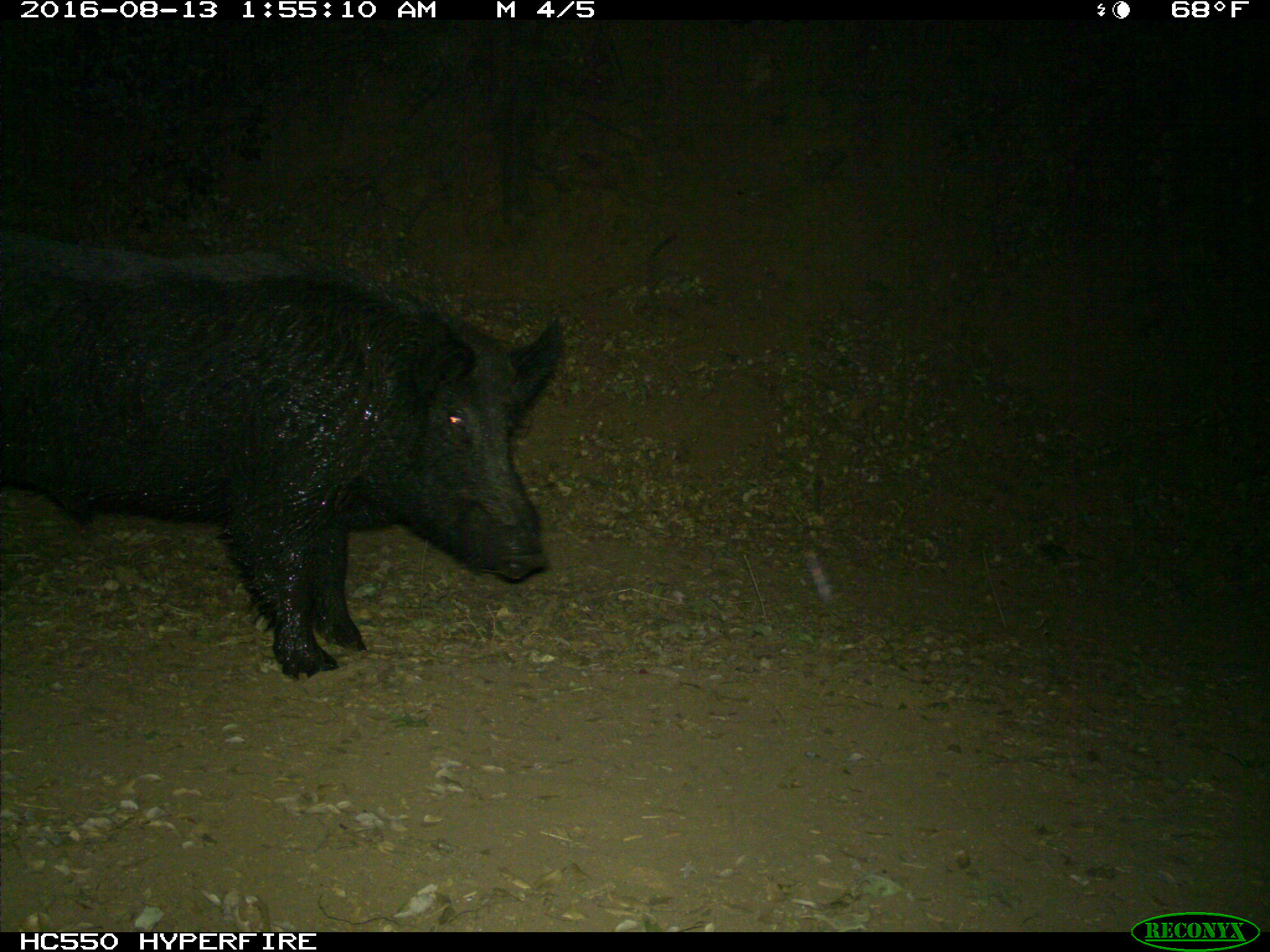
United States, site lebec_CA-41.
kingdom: Animalia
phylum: Chordata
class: Mammalia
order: Artiodactyla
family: Suidae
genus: Sus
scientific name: Sus scrofa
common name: wild boar